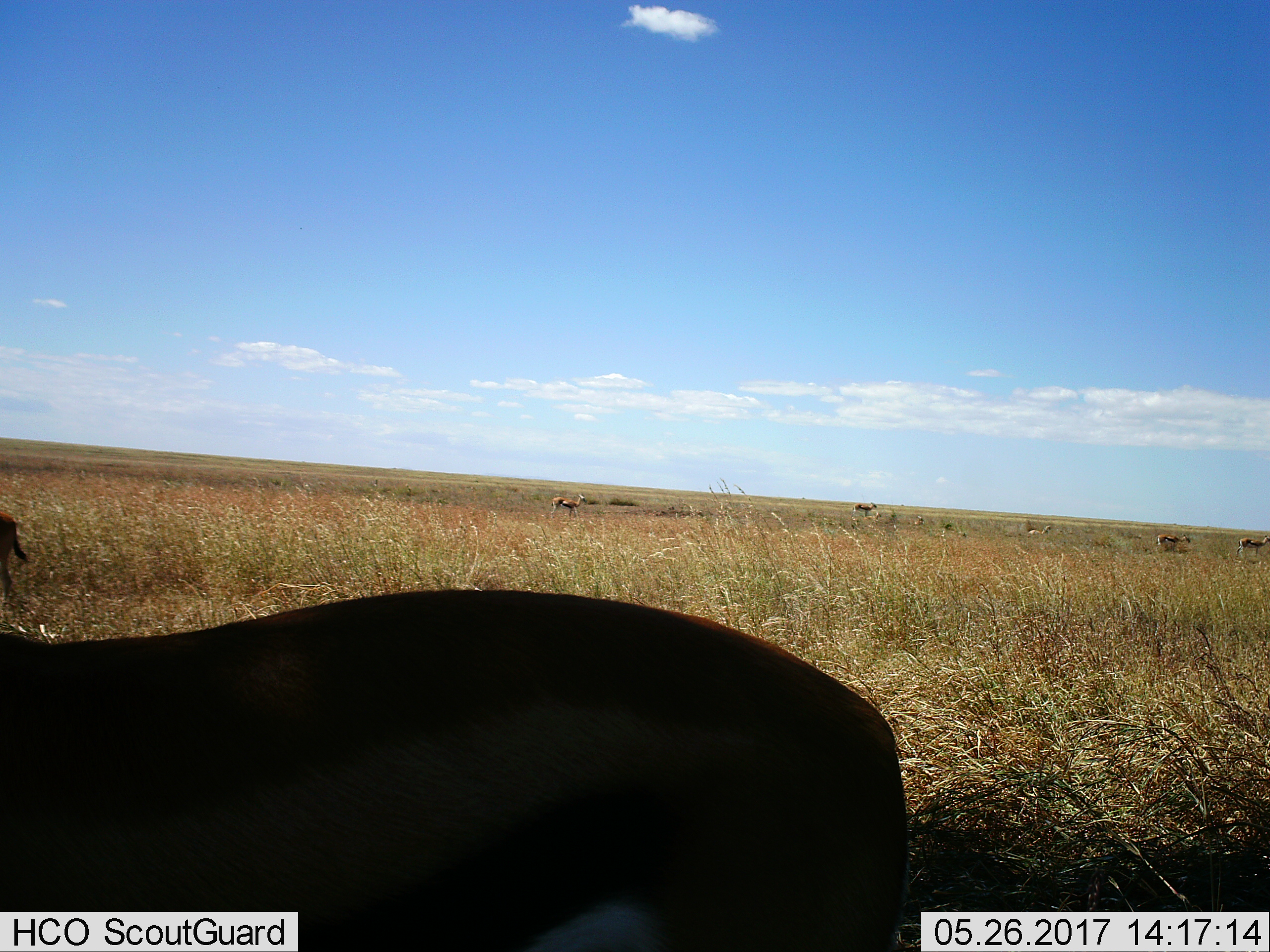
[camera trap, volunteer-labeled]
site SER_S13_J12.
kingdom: Animalia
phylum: Chordata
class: Mammalia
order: Artiodactyla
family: Bovidae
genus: Eudorcas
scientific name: Eudorcas thomsonii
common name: thomson's gazelle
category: gazellethomsons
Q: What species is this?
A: Gazellethomsons (thomson's gazelle) (Eudorcas thomsonii).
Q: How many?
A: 7.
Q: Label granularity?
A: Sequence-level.